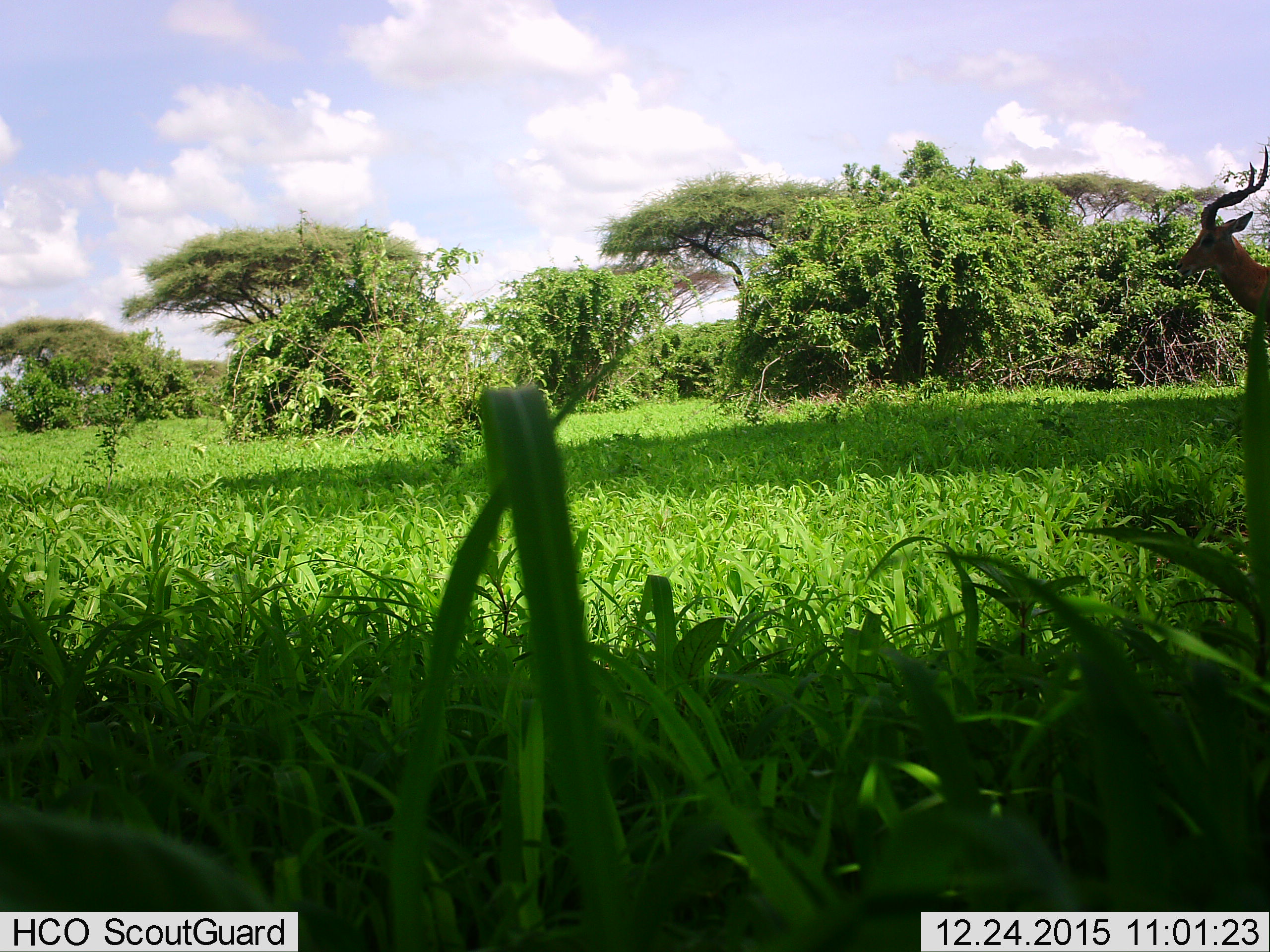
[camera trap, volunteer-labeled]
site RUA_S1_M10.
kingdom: Animalia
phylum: Chordata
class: Mammalia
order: Artiodactyla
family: Bovidae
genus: Aepyceros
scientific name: Aepyceros melampus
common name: impala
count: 1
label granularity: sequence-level